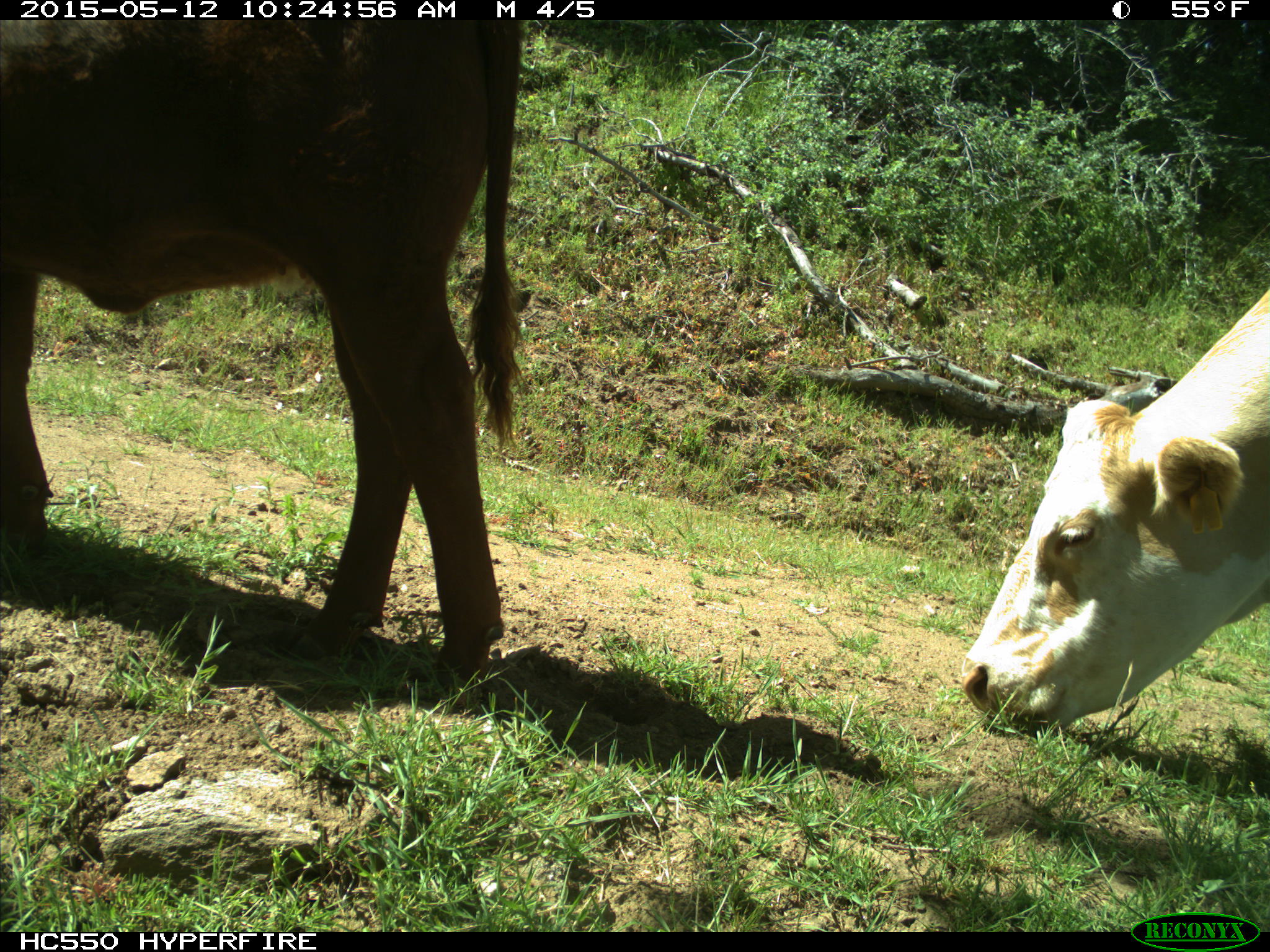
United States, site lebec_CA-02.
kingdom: Animalia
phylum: Chordata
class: Mammalia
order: Artiodactyla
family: Bovidae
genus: Bos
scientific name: Bos taurus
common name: domestic cow